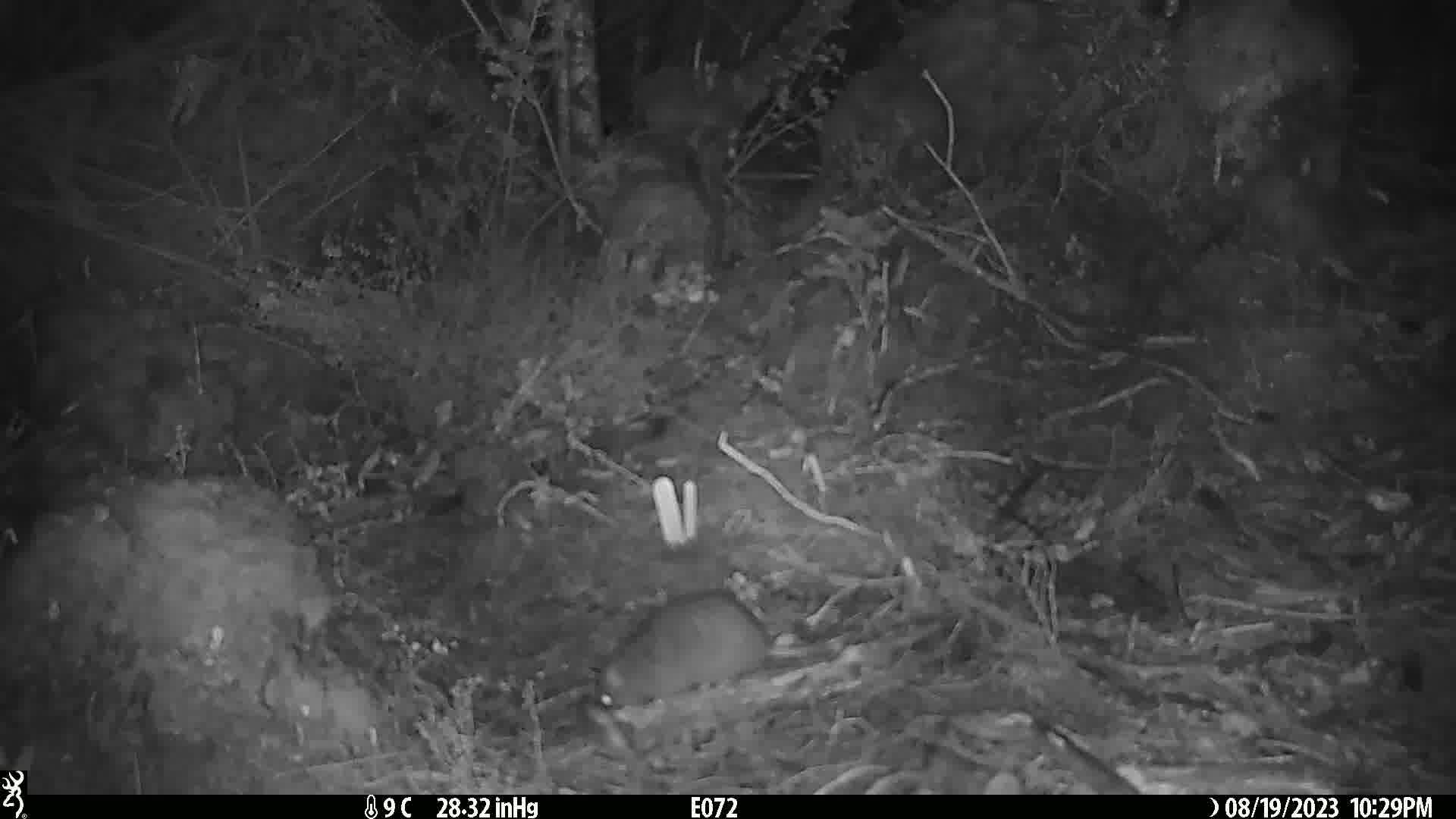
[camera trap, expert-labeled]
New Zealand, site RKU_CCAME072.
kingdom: Animalia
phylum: Chordata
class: Mammalia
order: Rodentia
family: Muridae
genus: Rattus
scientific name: Rattus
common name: rat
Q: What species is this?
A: Rat (Rattus).